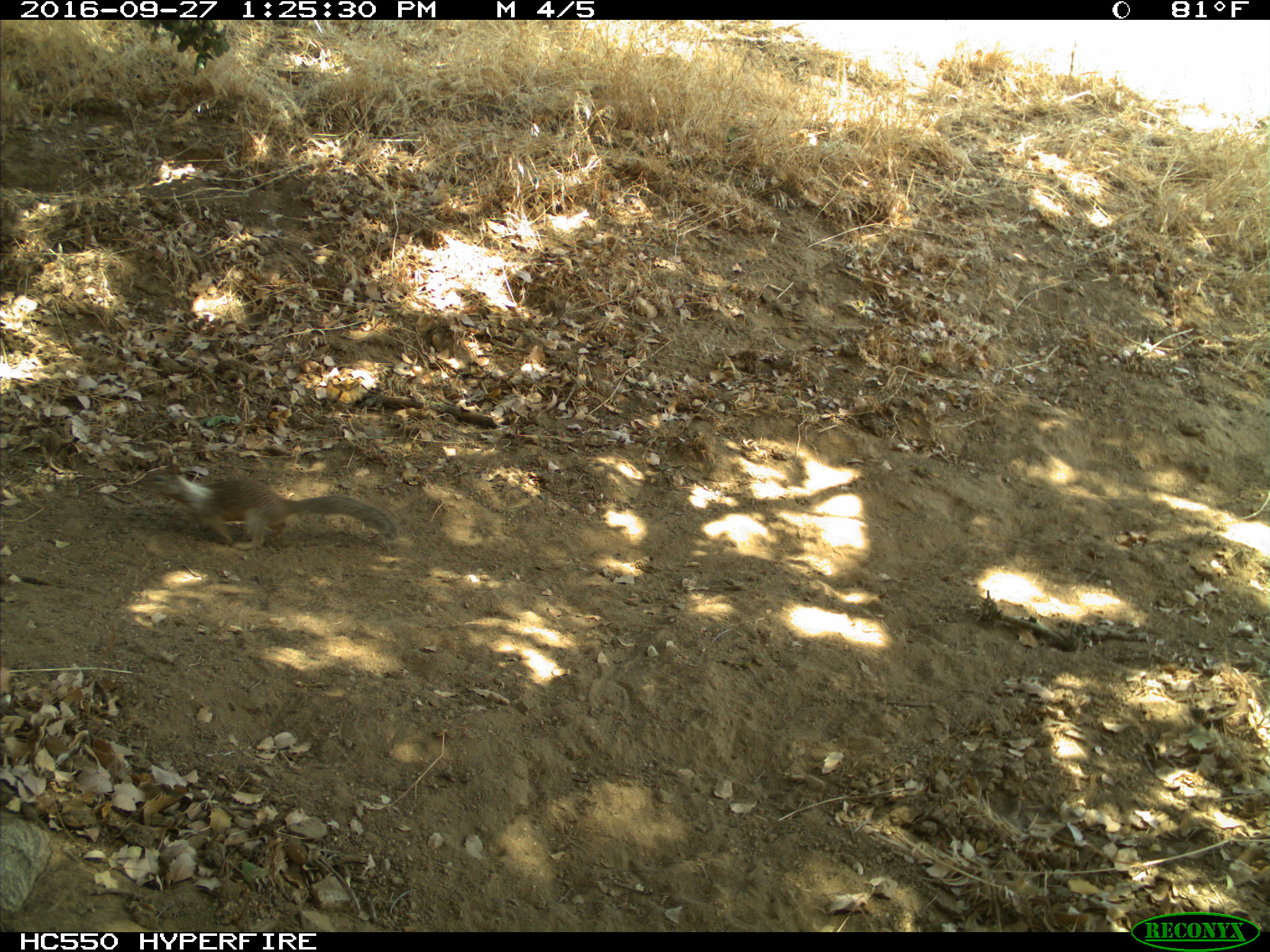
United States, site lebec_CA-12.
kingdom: Animalia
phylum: Chordata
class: Mammalia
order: Rodentia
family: Sciuridae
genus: Otospermophilus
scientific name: Otospermophilus beecheyi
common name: california ground squirrel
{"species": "Otospermophilus beecheyi (california ground squirrel)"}